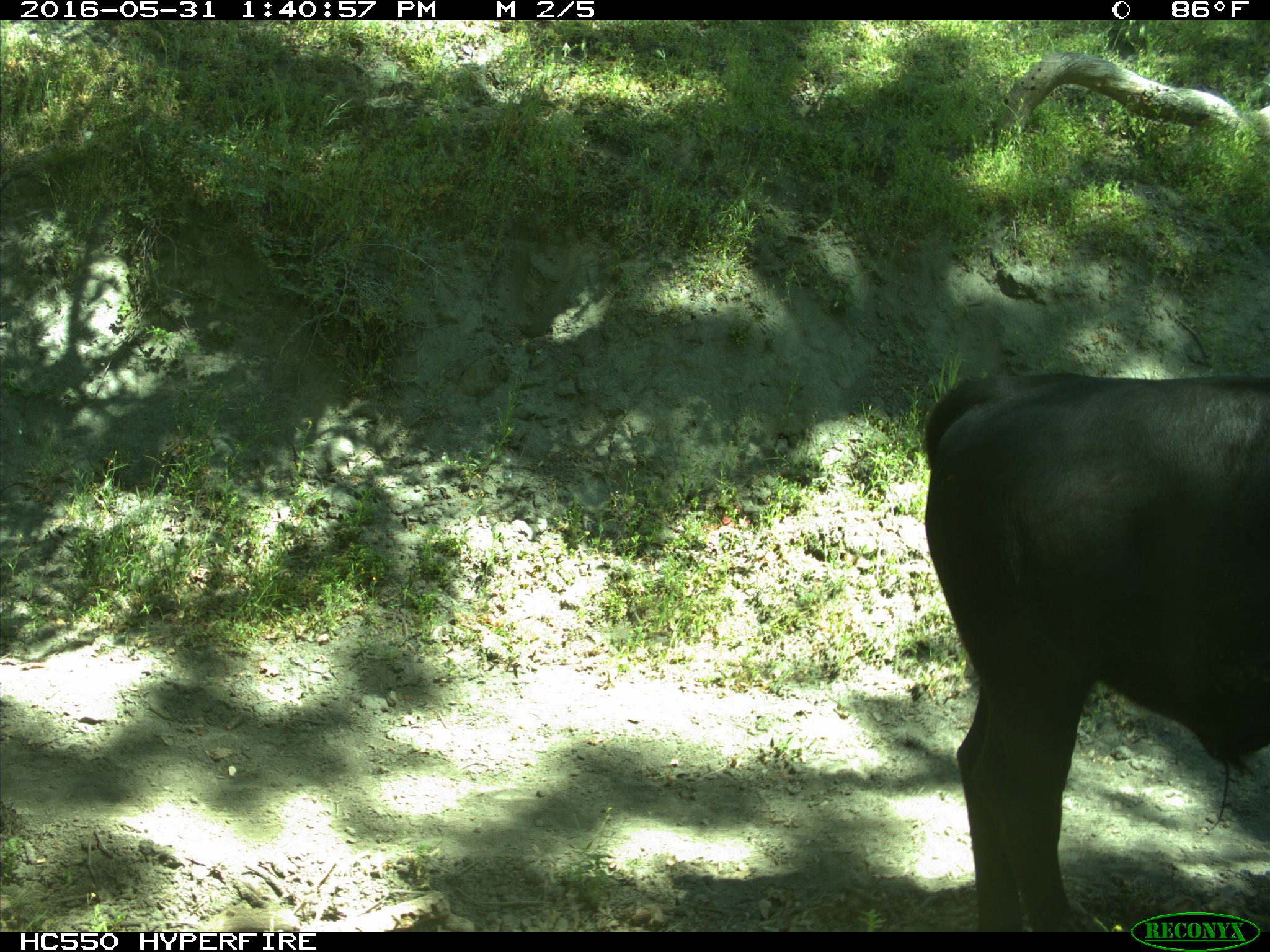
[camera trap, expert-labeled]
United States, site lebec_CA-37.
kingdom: Animalia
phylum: Chordata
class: Mammalia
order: Artiodactyla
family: Bovidae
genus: Bos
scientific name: Bos taurus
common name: domestic cow